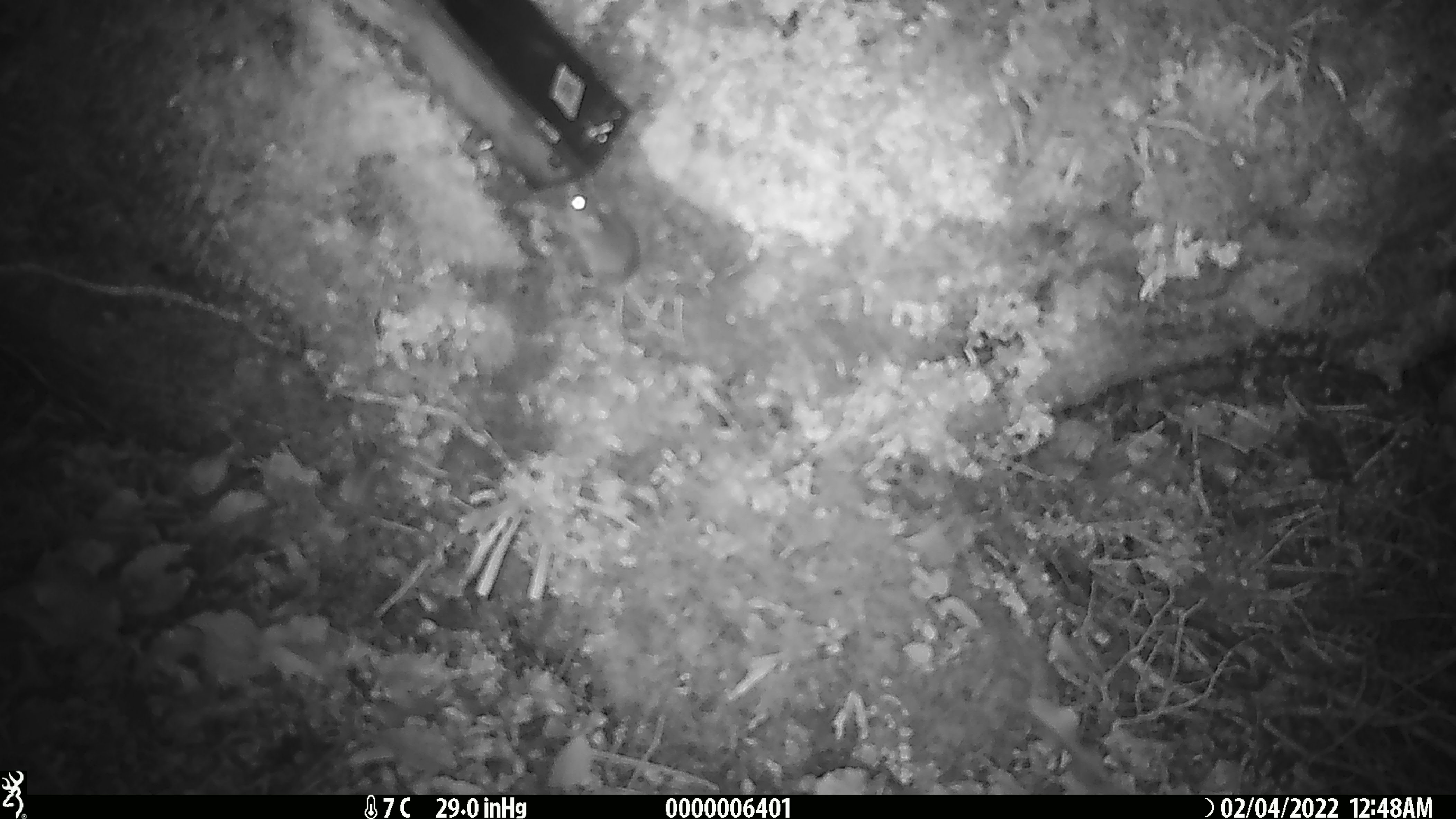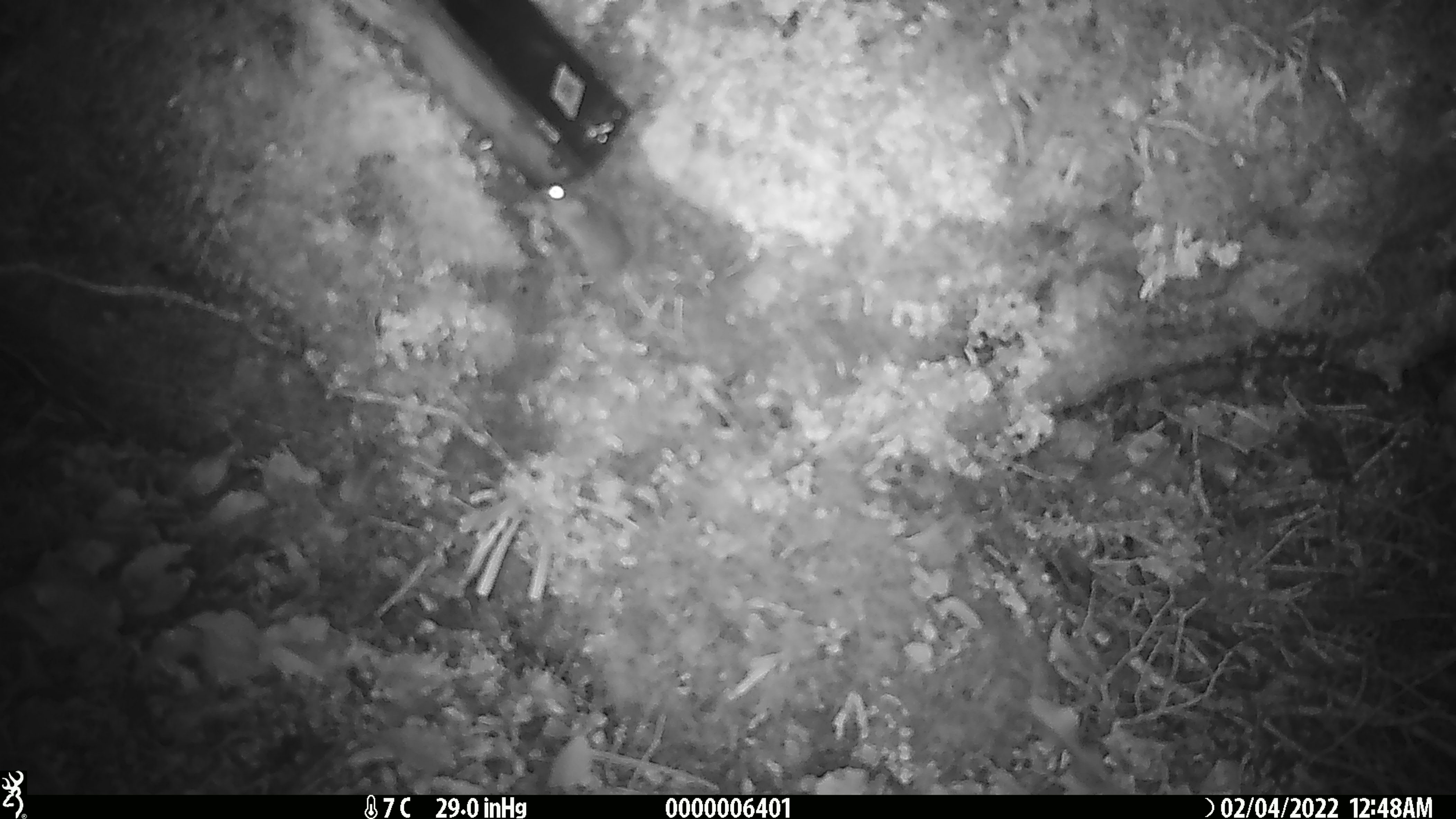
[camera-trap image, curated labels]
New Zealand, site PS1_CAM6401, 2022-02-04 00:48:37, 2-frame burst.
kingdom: Animalia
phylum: Chordata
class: Mammalia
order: Rodentia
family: Muridae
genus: Mus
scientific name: Mus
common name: mouse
Mouse (Mus).